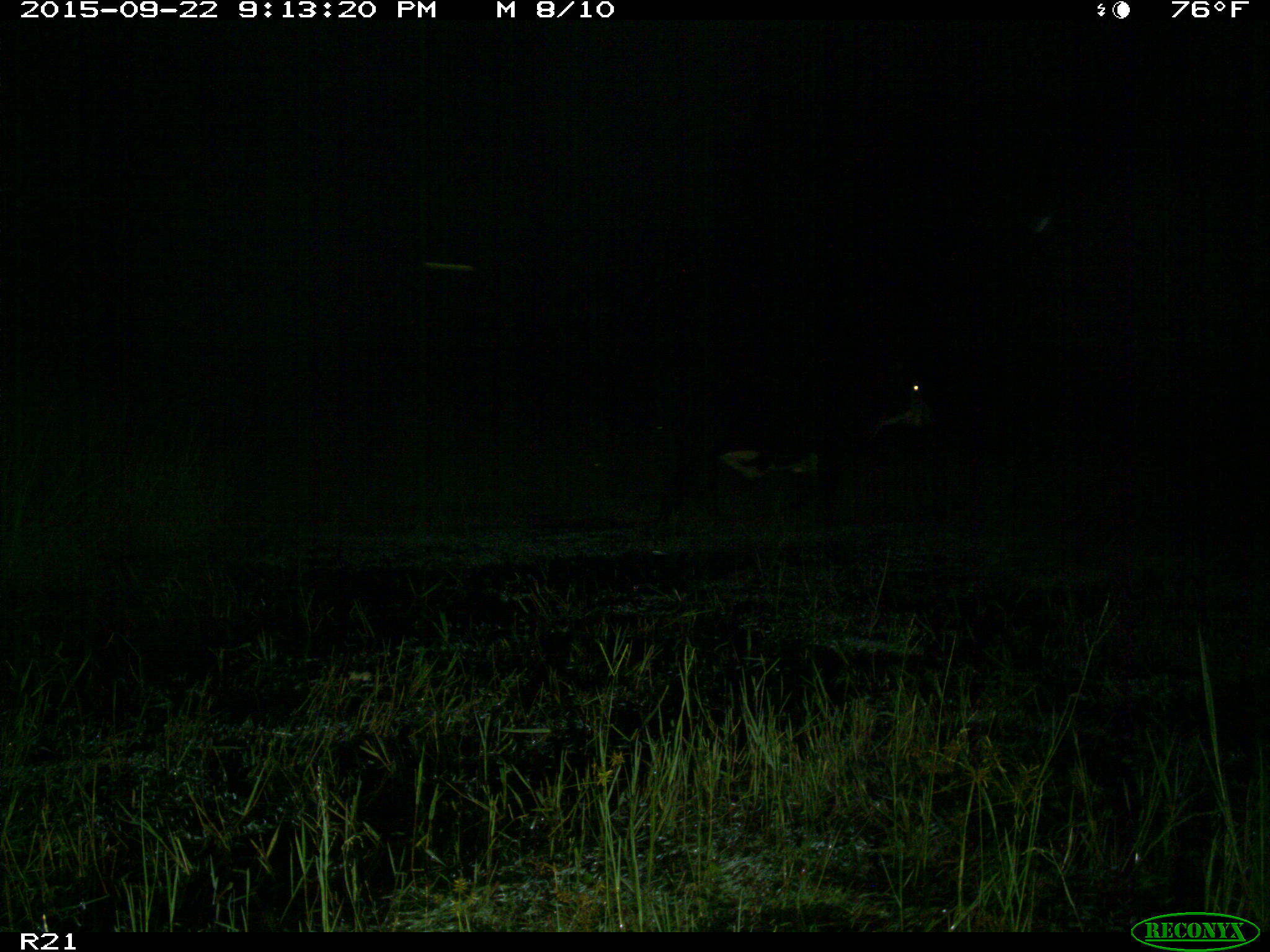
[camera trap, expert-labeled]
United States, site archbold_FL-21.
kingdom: Animalia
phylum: Chordata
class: Mammalia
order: Artiodactyla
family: Bovidae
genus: Bos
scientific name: Bos taurus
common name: domestic cow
Bos taurus (domestic cow).